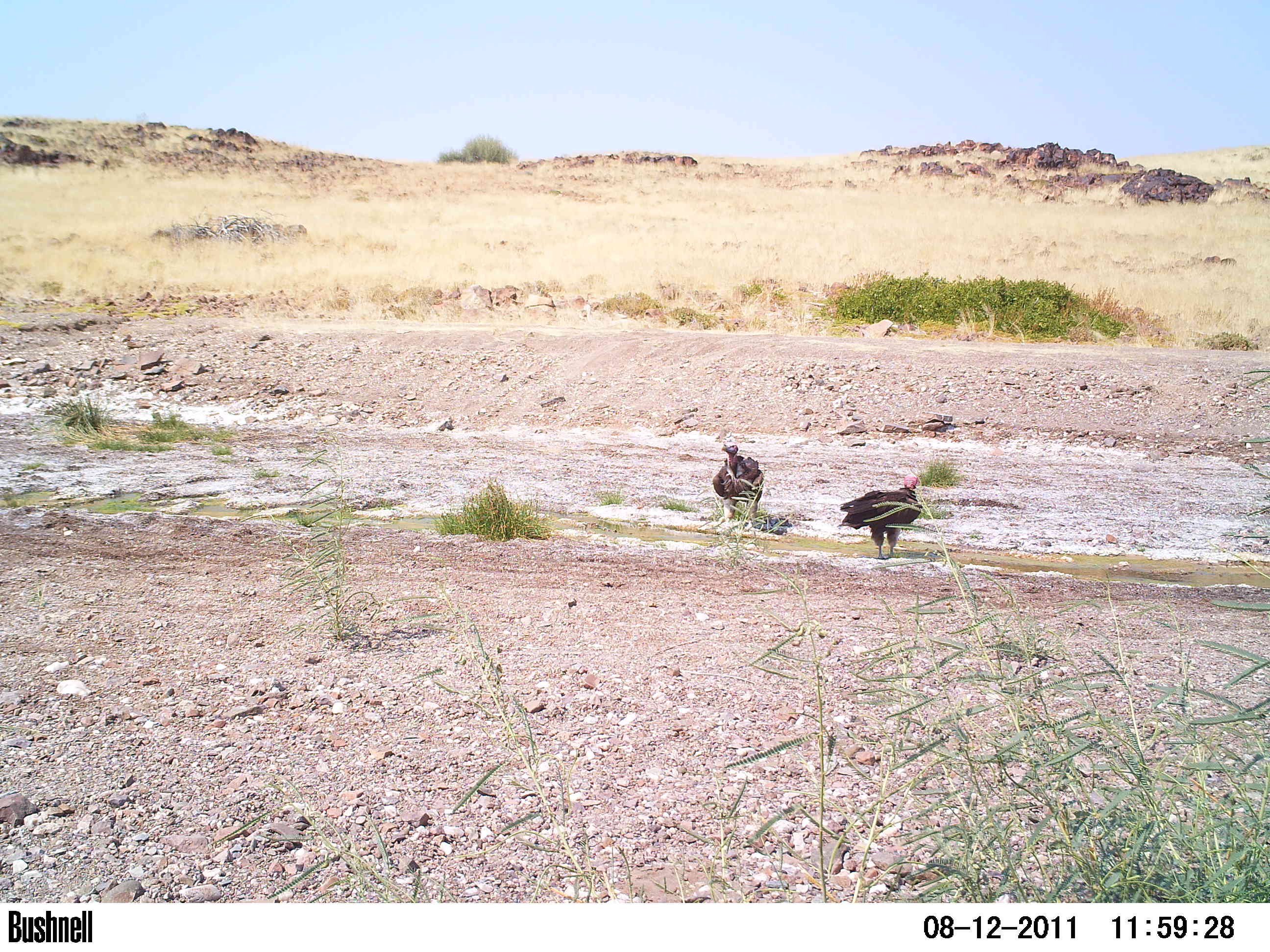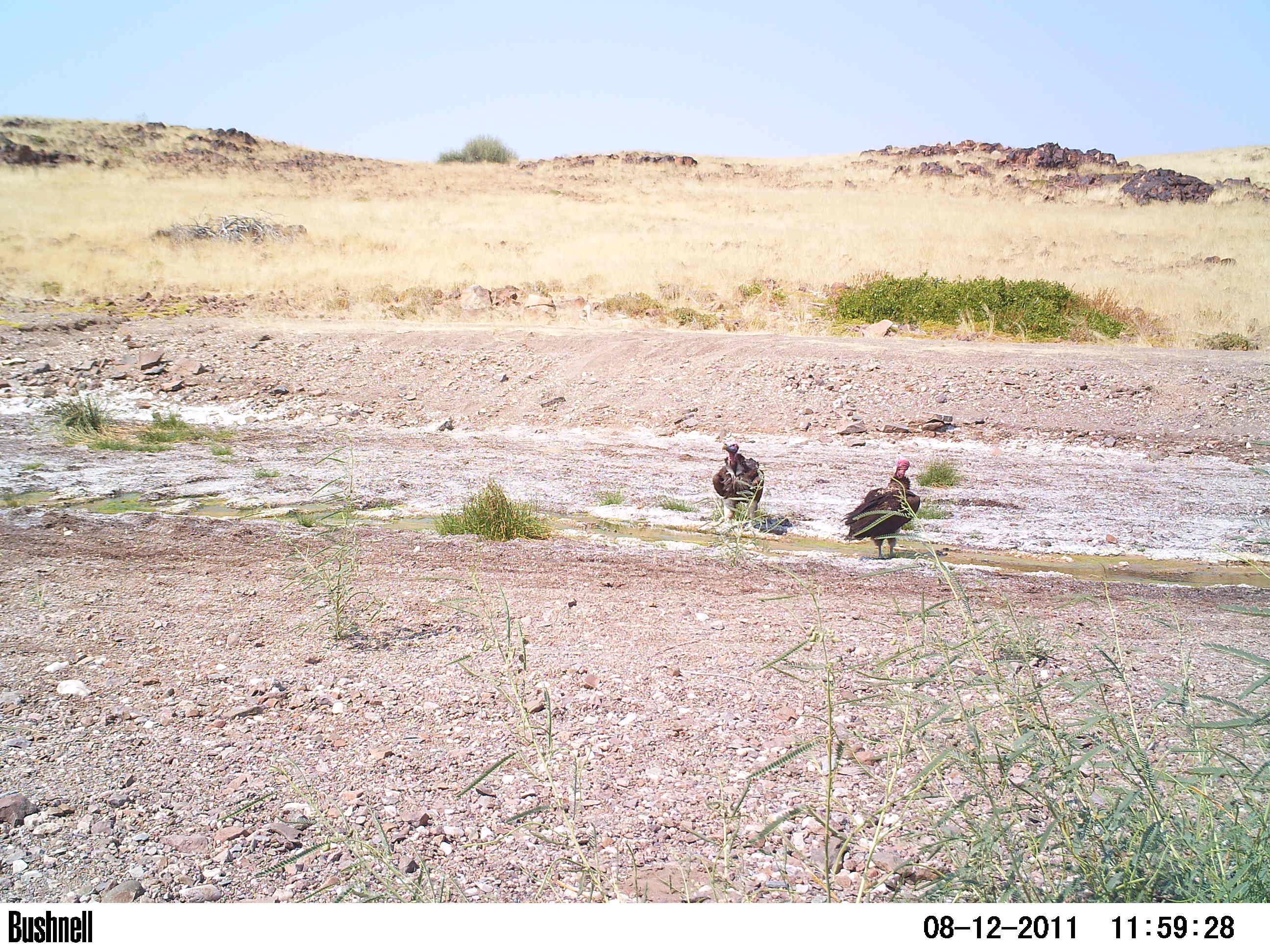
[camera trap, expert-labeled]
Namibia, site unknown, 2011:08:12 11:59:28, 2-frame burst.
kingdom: Animalia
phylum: Chordata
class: Aves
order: Accipitriformes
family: Accipitridae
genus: Torgos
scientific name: Torgos tracheliotos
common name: lappet-faced vulture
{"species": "Torgos tracheliotos (lappet-faced vulture)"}